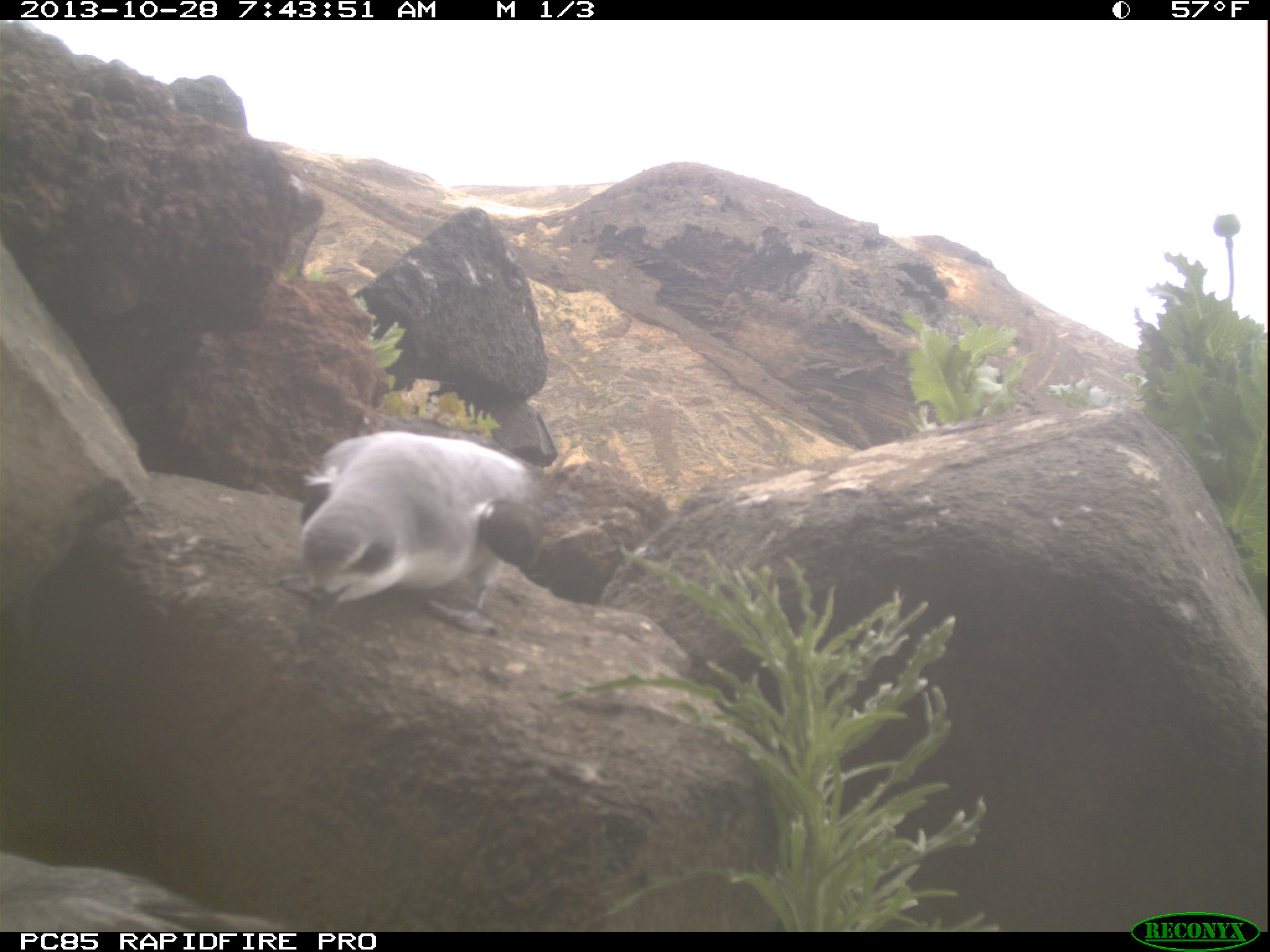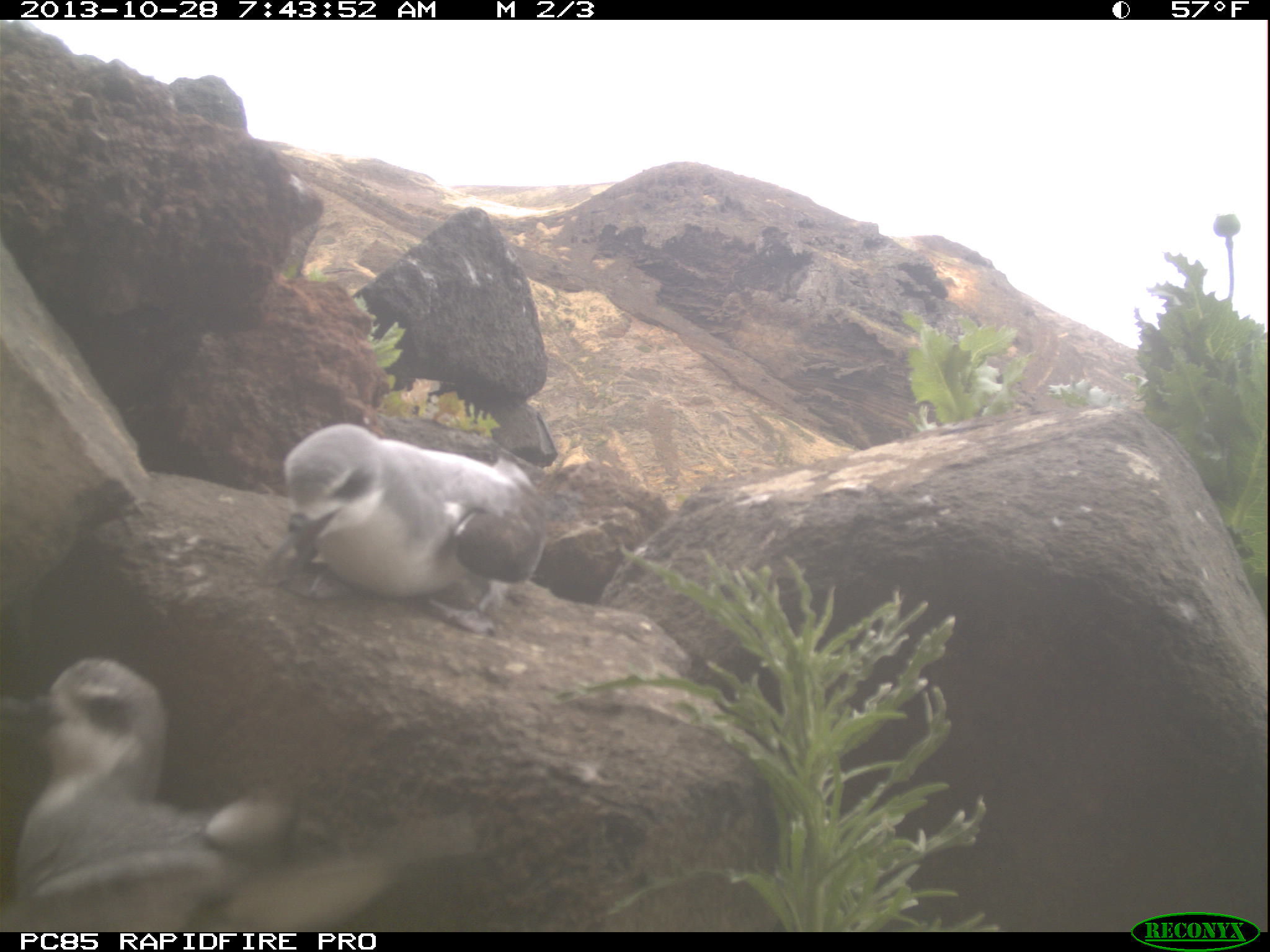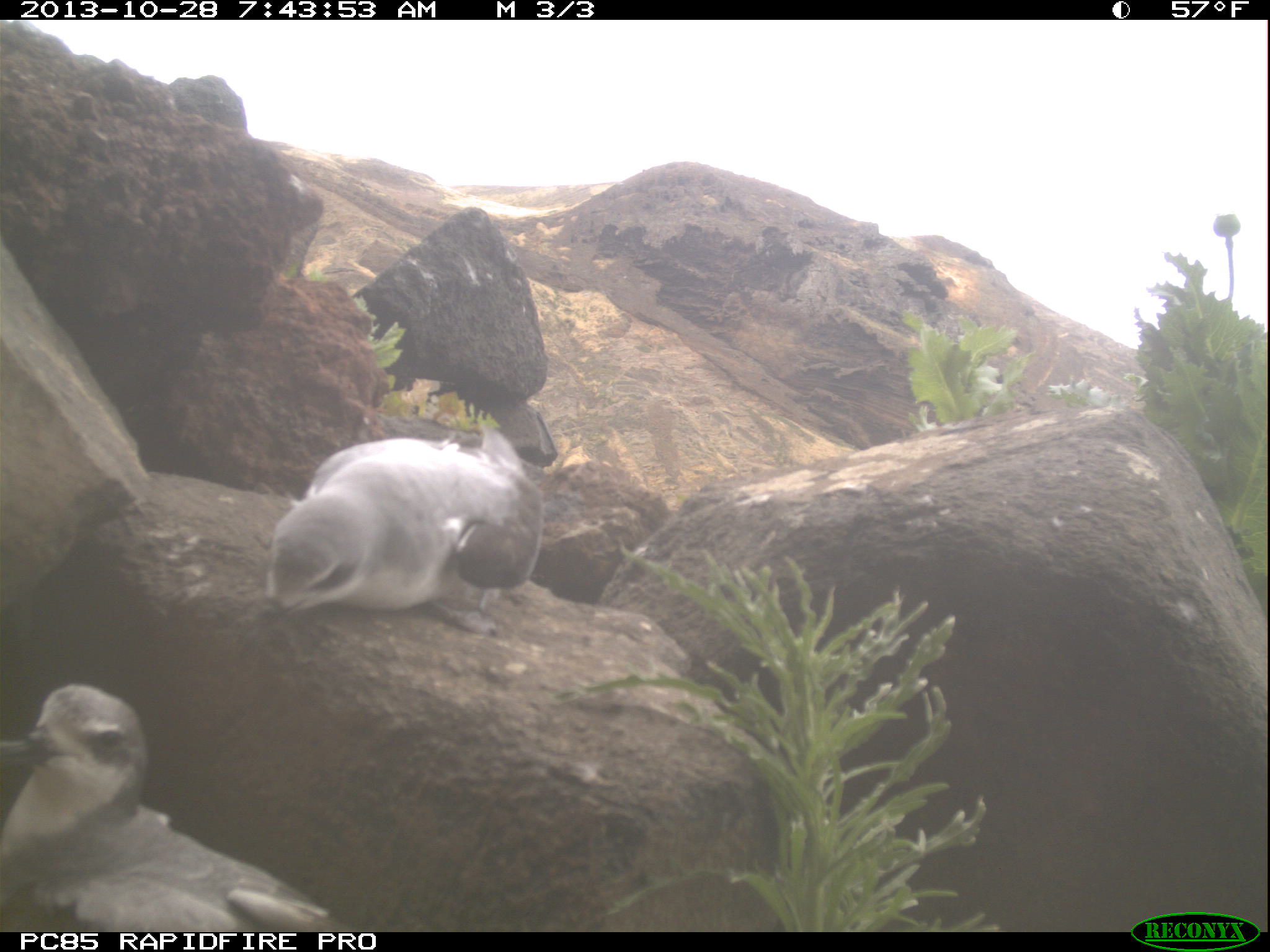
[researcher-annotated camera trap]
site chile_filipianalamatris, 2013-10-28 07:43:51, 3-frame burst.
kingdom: Animalia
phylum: Chordata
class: Aves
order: Procellariiformes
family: Procellariidae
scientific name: Procellariidae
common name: petrel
Petrel (Procellariidae).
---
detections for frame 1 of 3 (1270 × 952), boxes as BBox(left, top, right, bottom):
petrel: BBox(292, 425, 544, 623); BBox(0, 840, 248, 931)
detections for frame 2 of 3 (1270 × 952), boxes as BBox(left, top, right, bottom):
petrel: BBox(0, 656, 399, 928); BBox(266, 420, 546, 617)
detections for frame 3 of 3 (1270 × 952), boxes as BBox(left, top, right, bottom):
petrel: BBox(0, 684, 340, 929); BBox(237, 421, 580, 642)